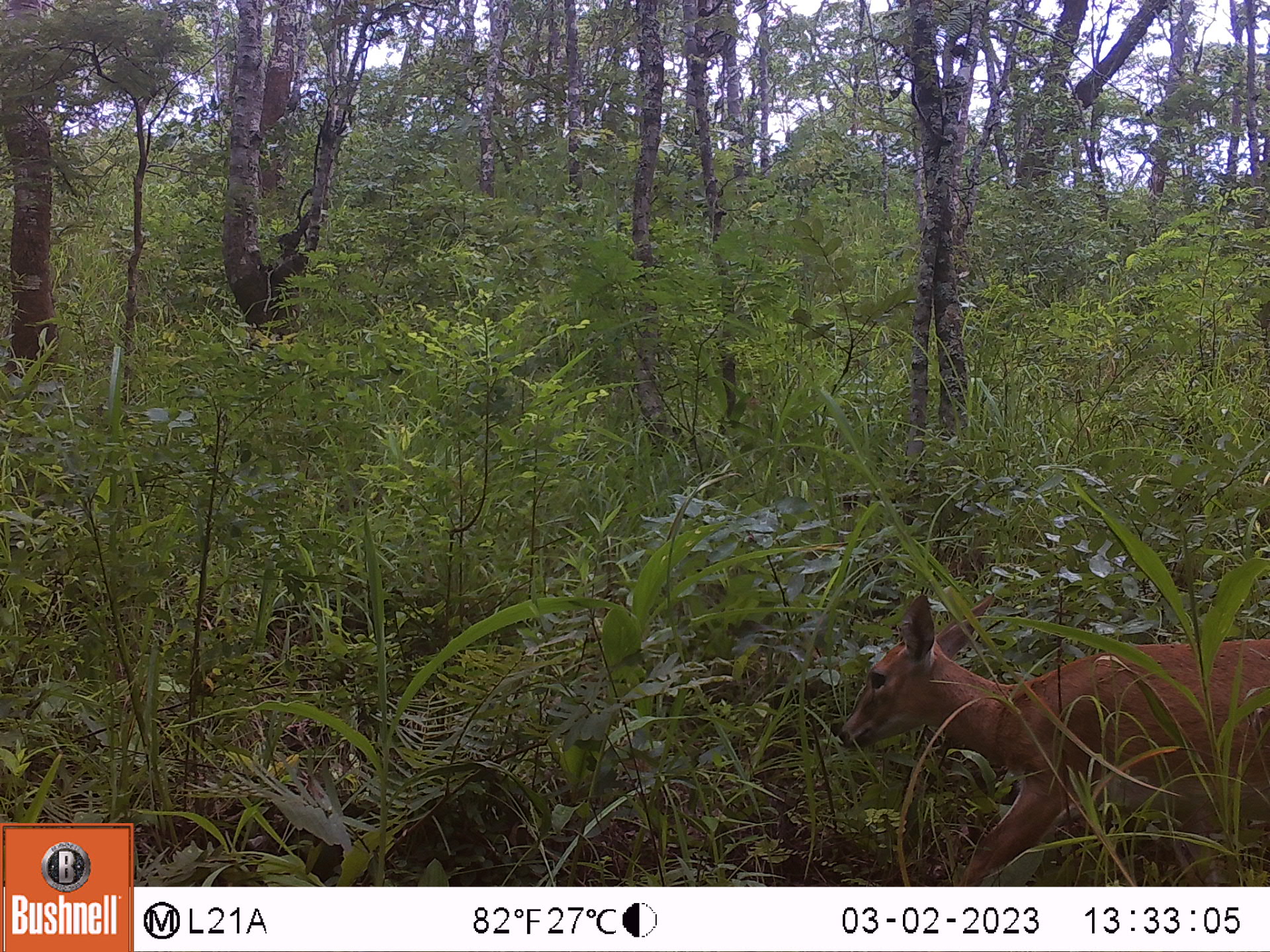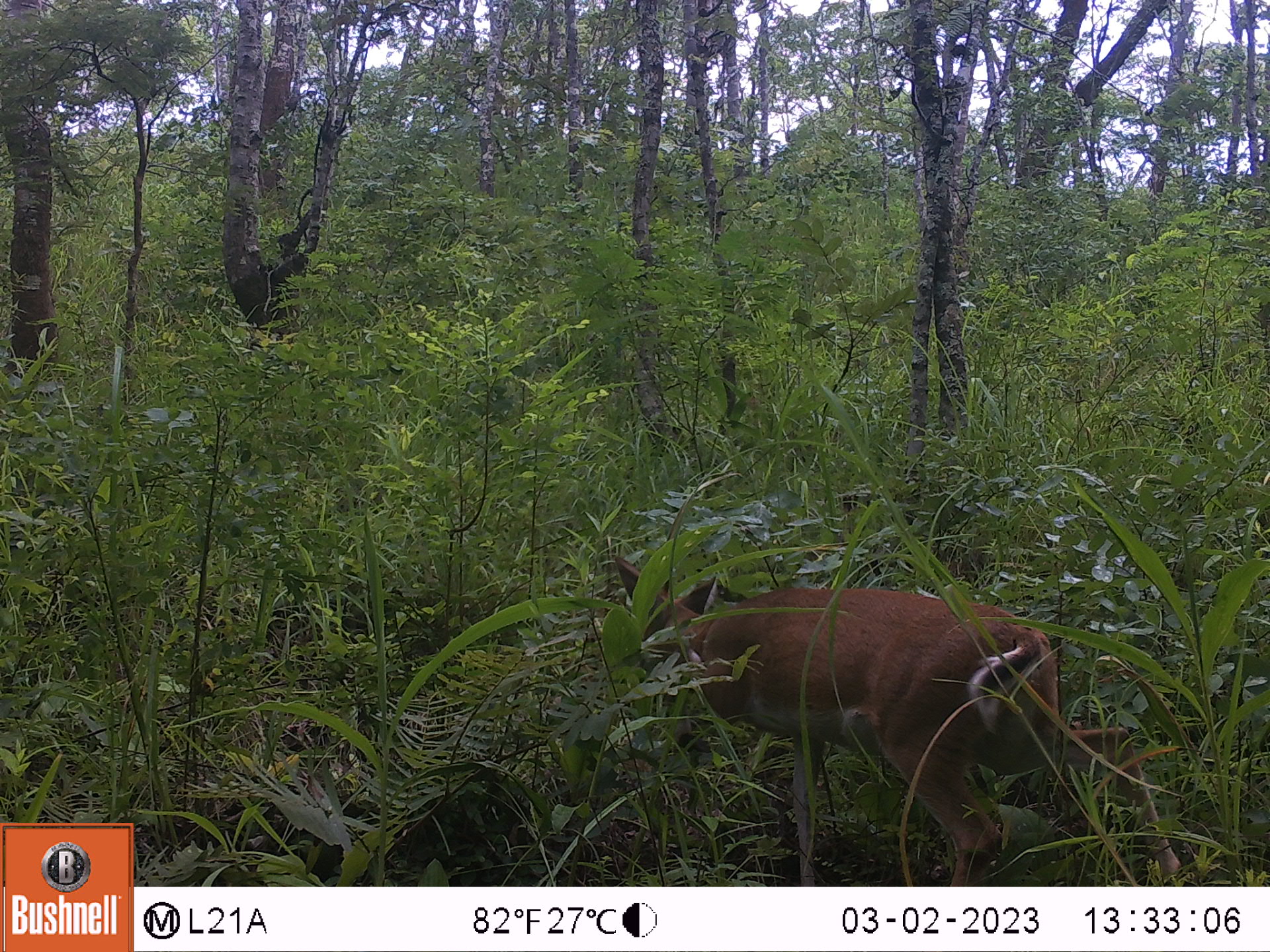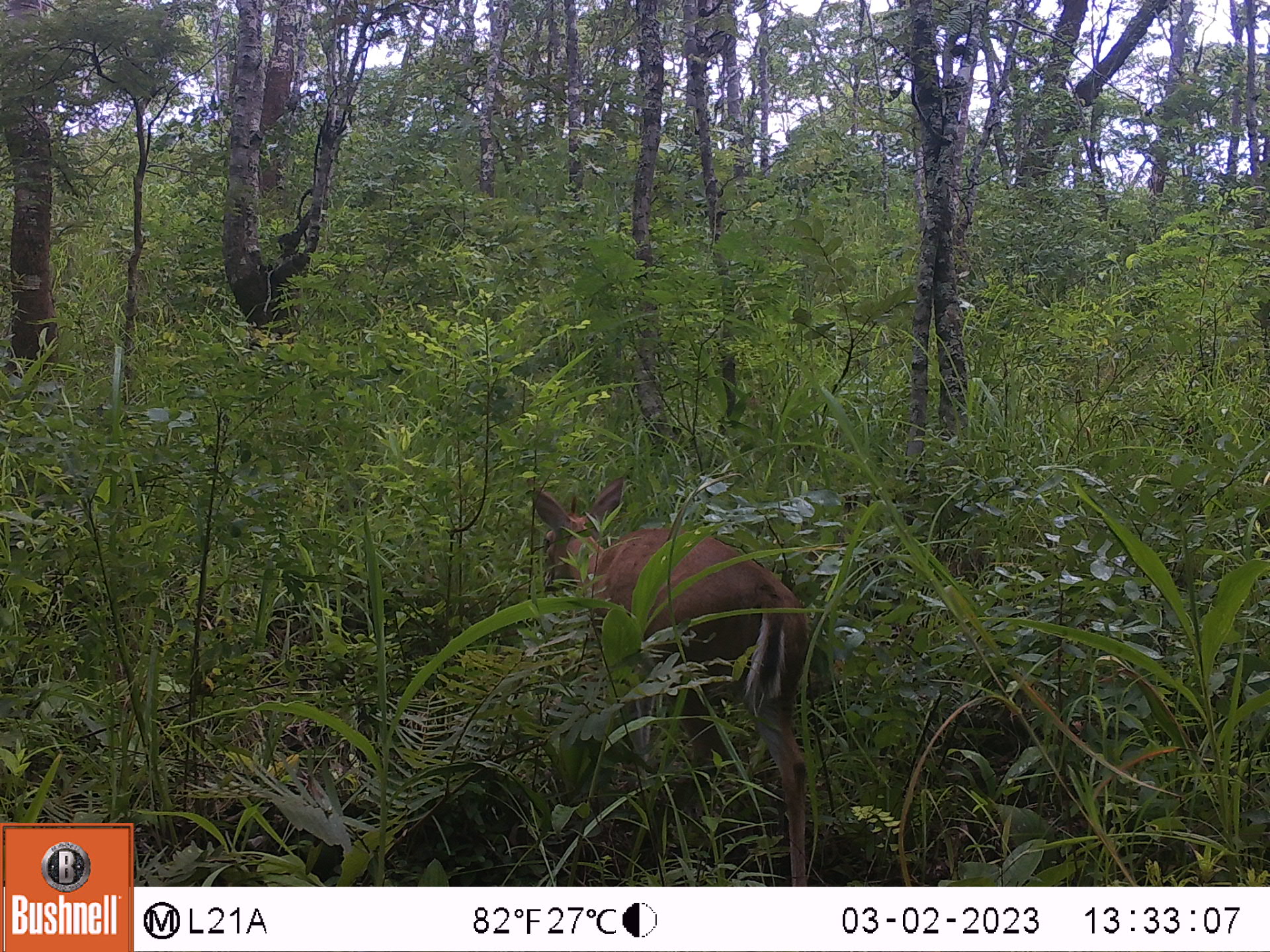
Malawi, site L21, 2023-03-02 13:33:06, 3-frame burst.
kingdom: Animalia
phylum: Chordata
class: Mammalia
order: Artiodactyla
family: Bovidae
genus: Sylvicapra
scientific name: Sylvicapra grimmia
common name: common duiker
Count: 1.